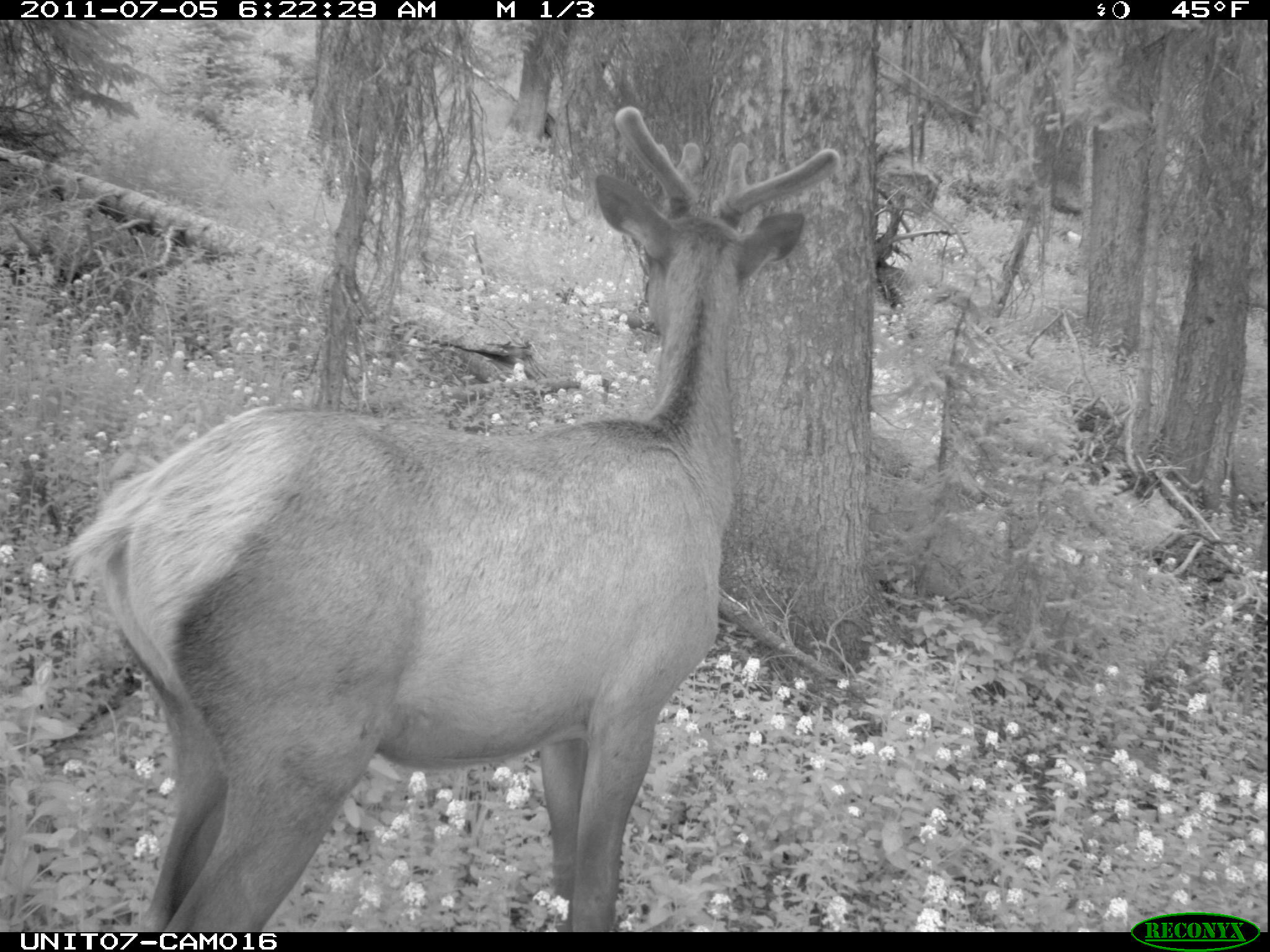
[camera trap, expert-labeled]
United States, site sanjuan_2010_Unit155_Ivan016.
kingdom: Animalia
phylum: Chordata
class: Mammalia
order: Artiodactyla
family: Cervidae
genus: Cervus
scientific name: Cervus elaphus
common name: red deer